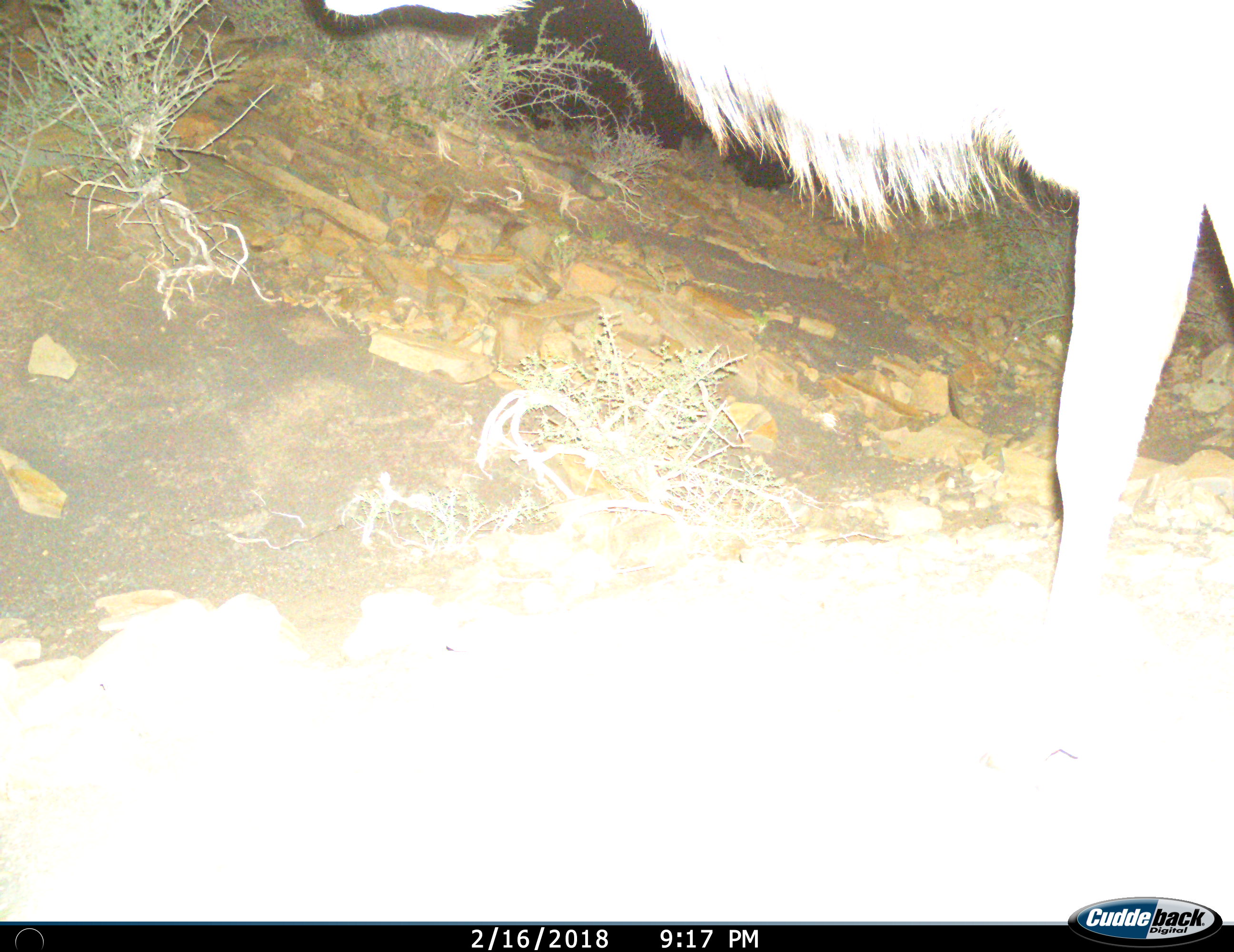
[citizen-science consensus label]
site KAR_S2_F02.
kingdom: Animalia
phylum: Chordata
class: Mammalia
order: Artiodactyla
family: Bovidae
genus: Tragelaphus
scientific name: Tragelaphus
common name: kudu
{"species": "kudu (Tragelaphus)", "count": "1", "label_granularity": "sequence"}